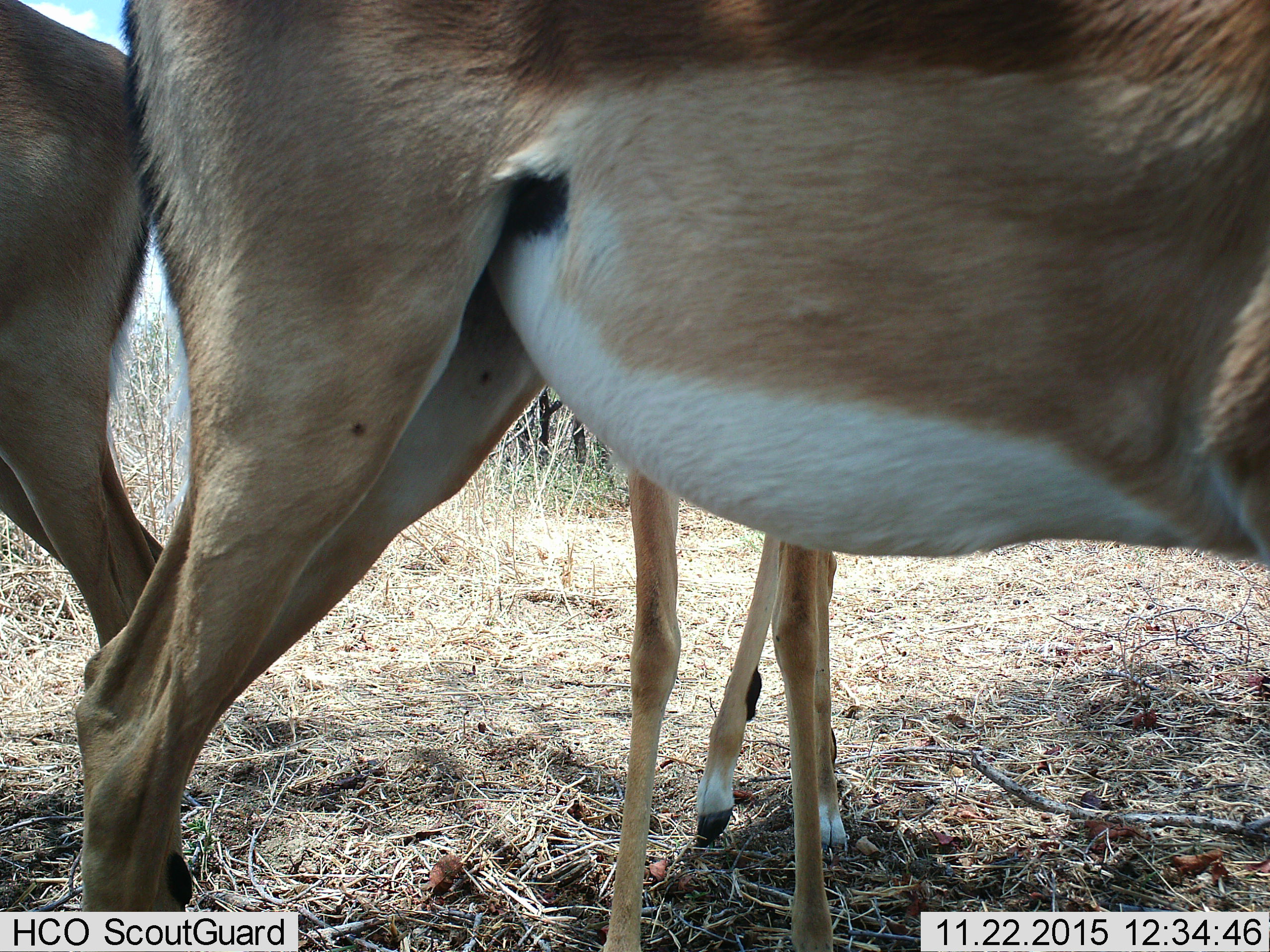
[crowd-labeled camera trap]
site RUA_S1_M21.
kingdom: Animalia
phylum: Chordata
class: Mammalia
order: Artiodactyla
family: Bovidae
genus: Aepyceros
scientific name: Aepyceros melampus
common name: impala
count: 3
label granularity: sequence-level